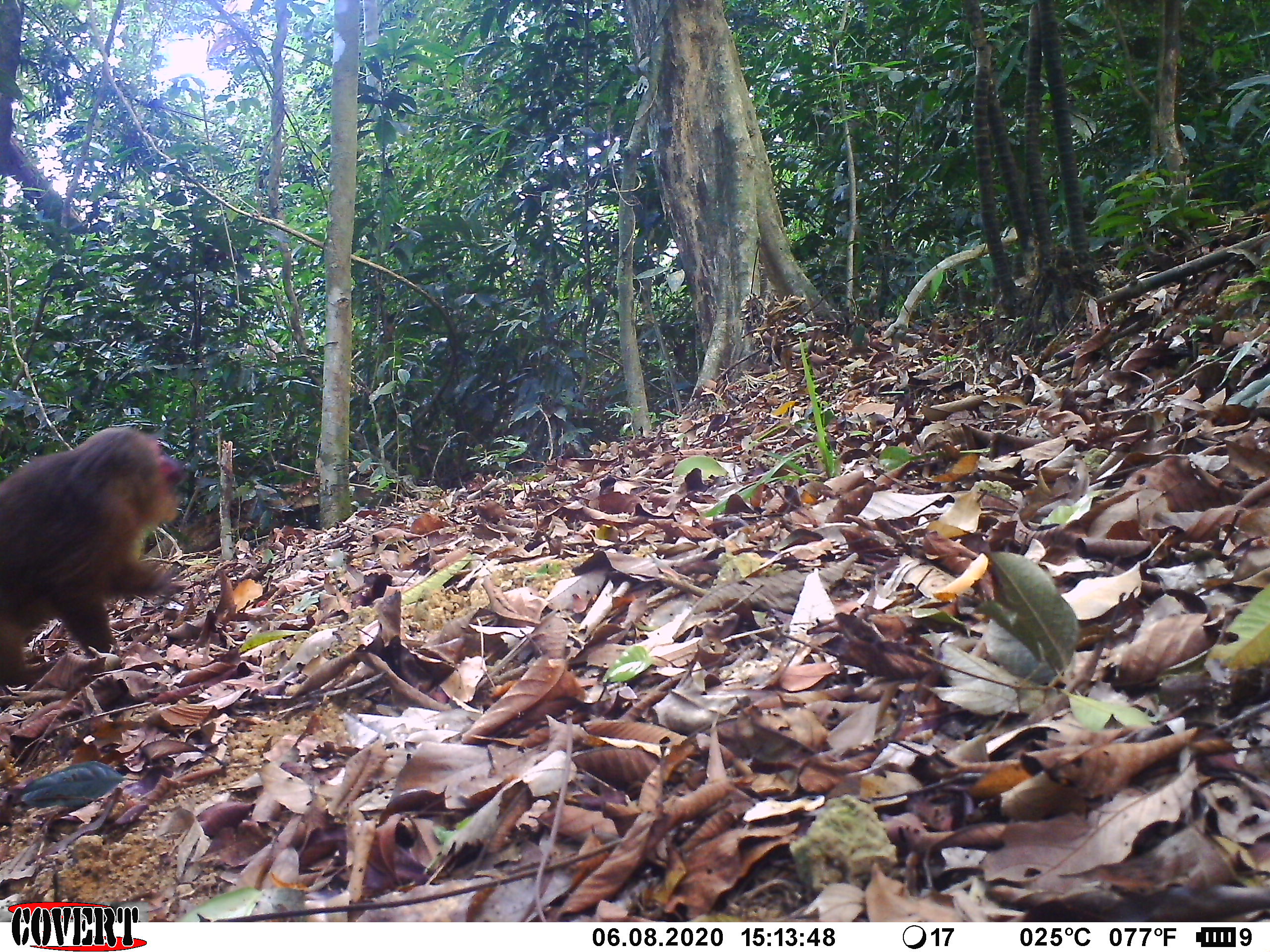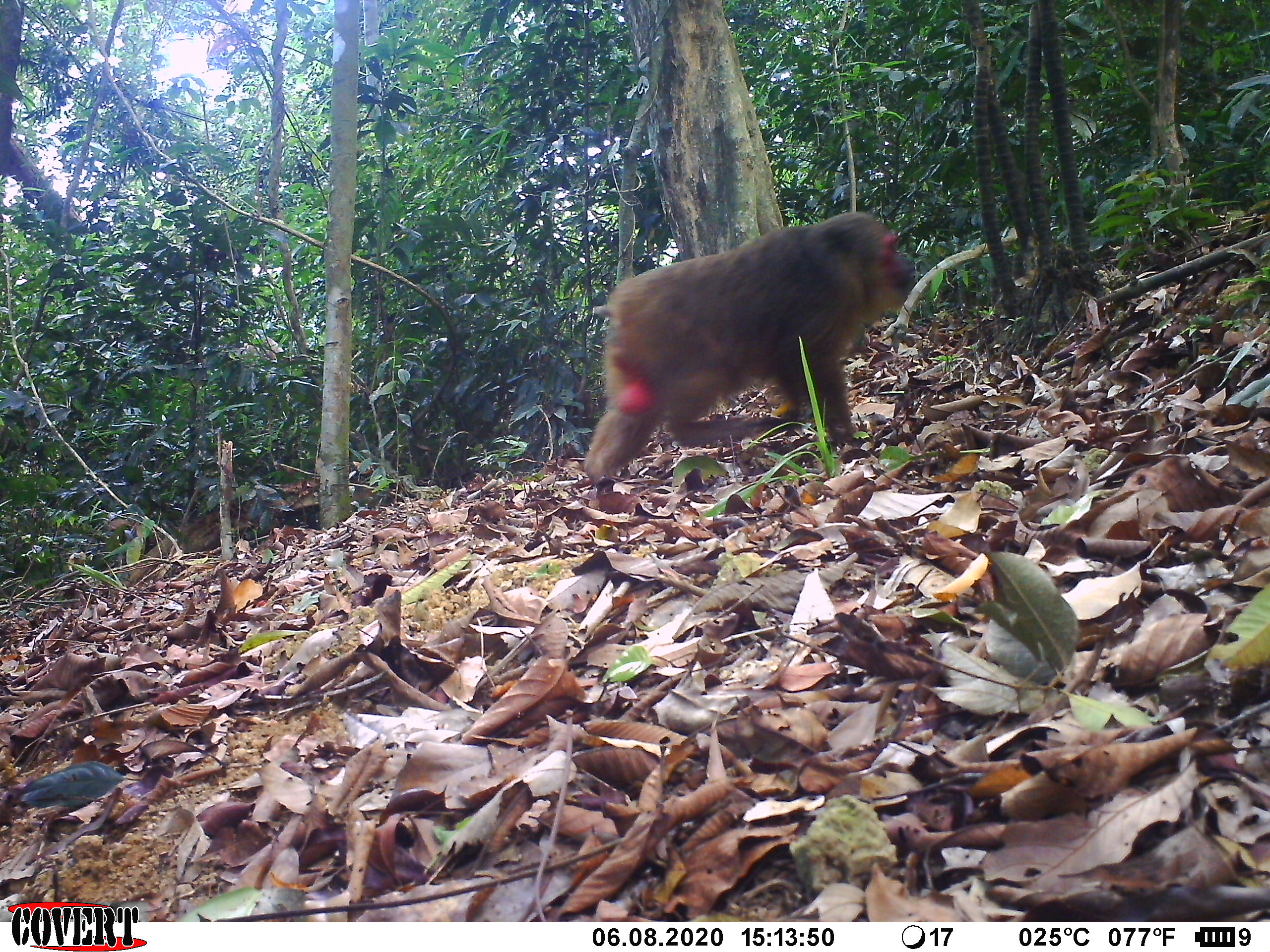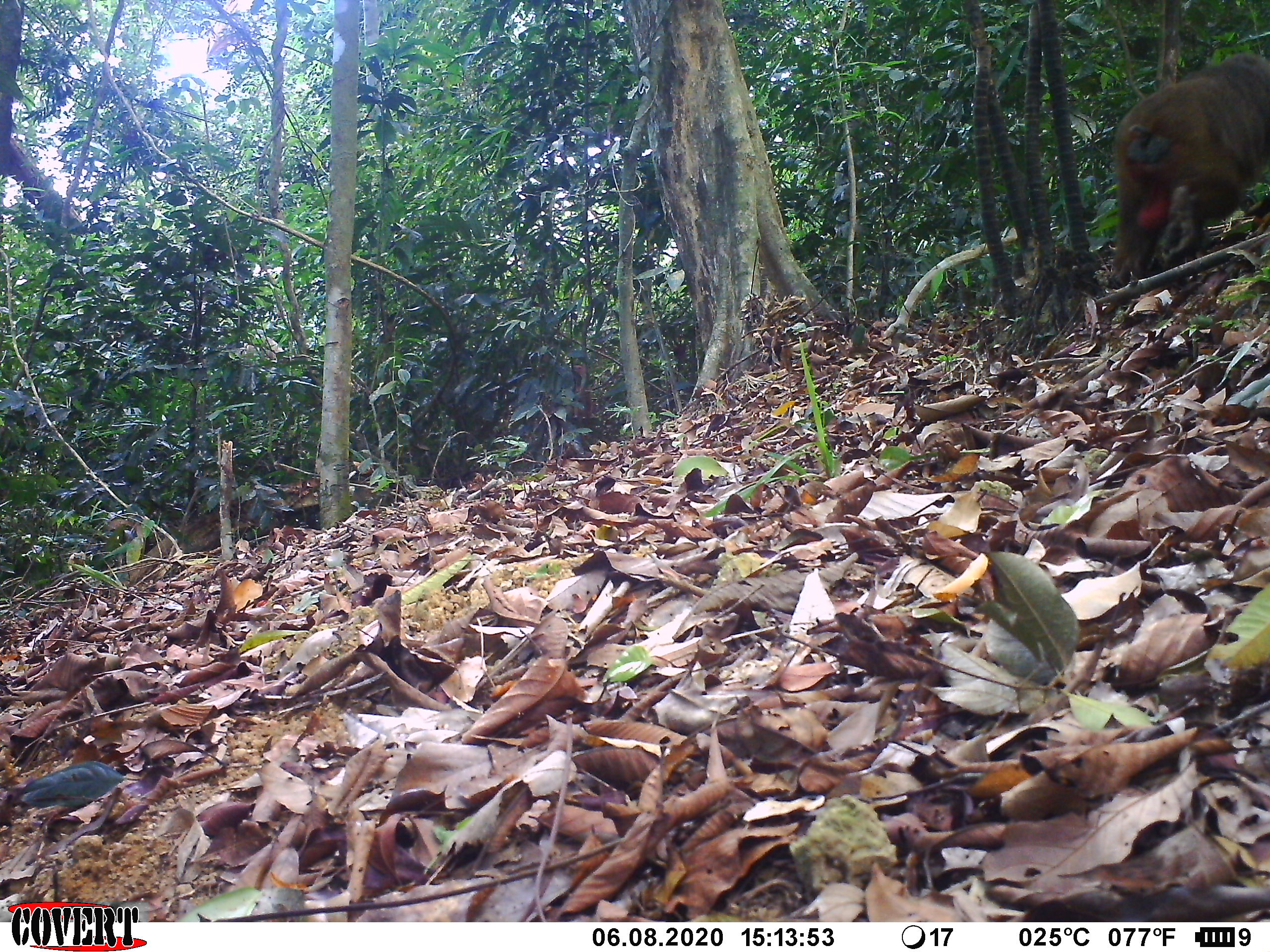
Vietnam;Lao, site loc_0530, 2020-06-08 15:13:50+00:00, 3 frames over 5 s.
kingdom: Animalia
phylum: Chordata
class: Mammalia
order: Primates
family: Cercopithecidae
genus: Macaca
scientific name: Macaca arctoides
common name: stump-tailed macaque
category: stump tailed macaque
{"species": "stump tailed macaque (stump-tailed macaque) (Macaca arctoides)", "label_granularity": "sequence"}